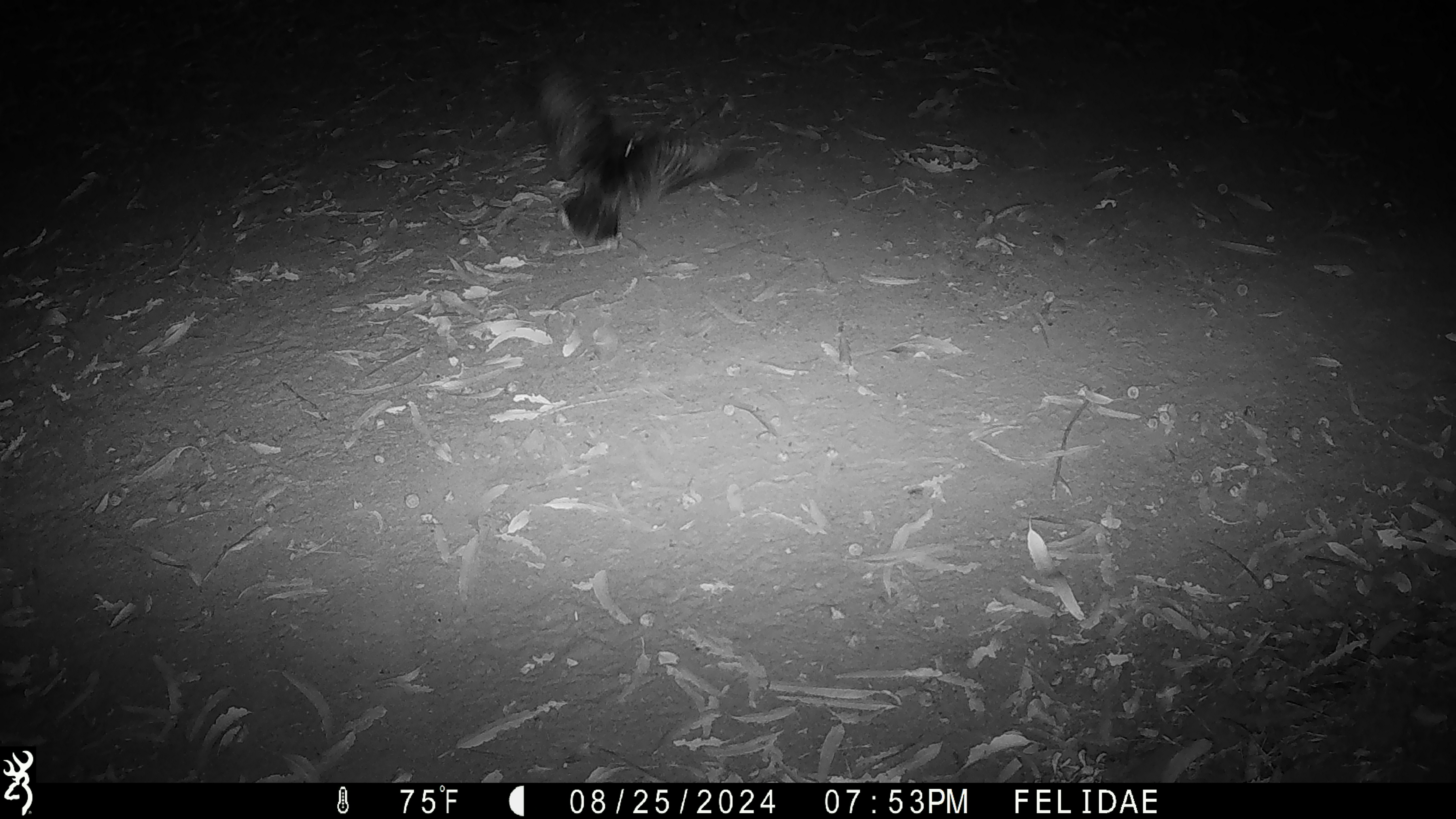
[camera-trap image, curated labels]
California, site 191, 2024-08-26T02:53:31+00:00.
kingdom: Animalia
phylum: Chordata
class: Aves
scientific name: Aves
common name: bird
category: unknown bird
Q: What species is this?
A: Unknown bird (bird) (Aves).